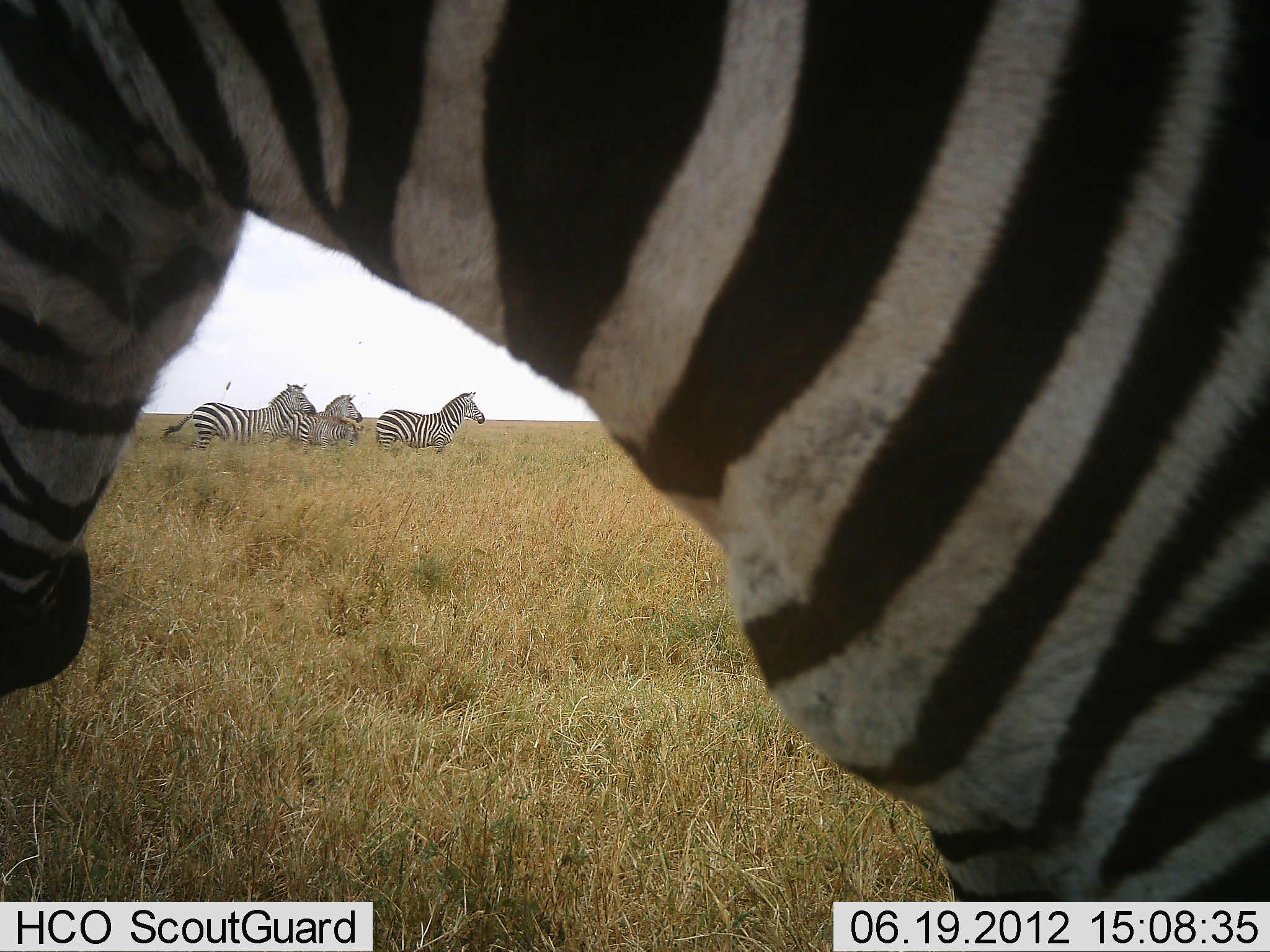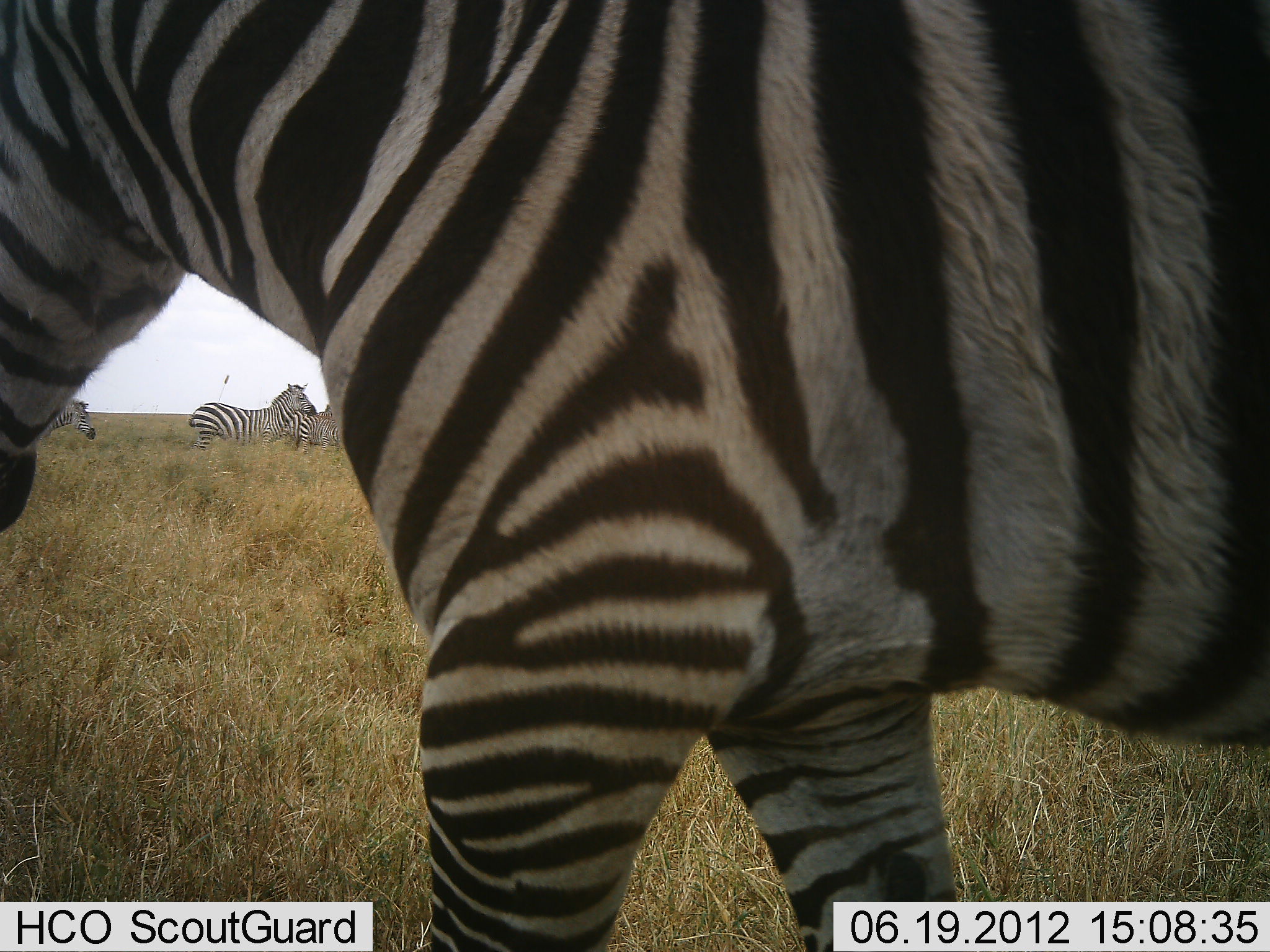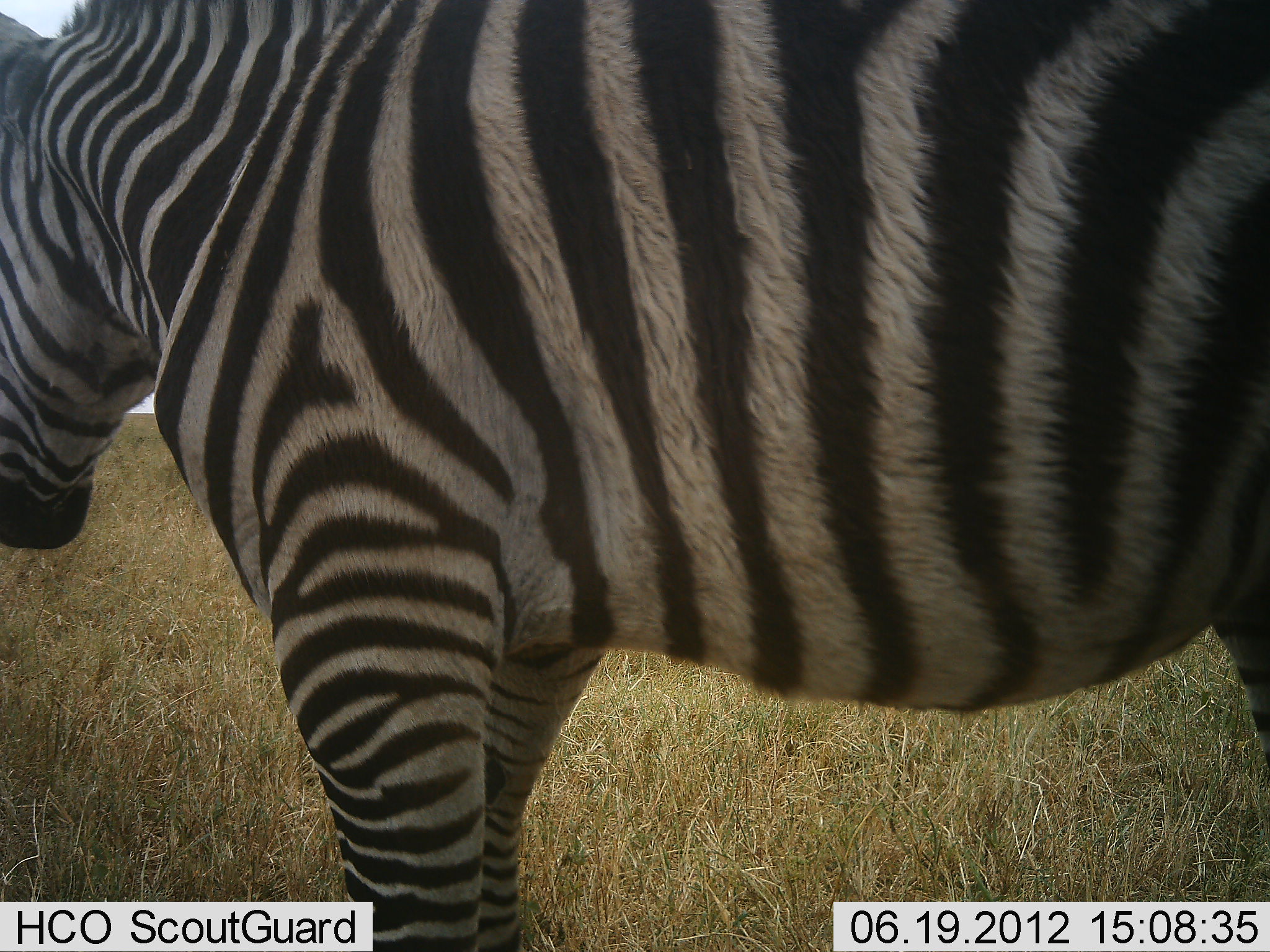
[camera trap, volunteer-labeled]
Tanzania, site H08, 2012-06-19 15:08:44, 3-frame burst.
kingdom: Animalia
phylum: Chordata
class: Mammalia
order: Perissodactyla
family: Equidae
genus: Equus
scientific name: Equus quagga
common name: plains zebra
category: zebra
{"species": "zebra (plains zebra) (Equus quagga)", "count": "5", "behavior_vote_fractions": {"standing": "70%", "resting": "0%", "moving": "90%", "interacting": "0%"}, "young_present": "0%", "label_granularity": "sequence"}